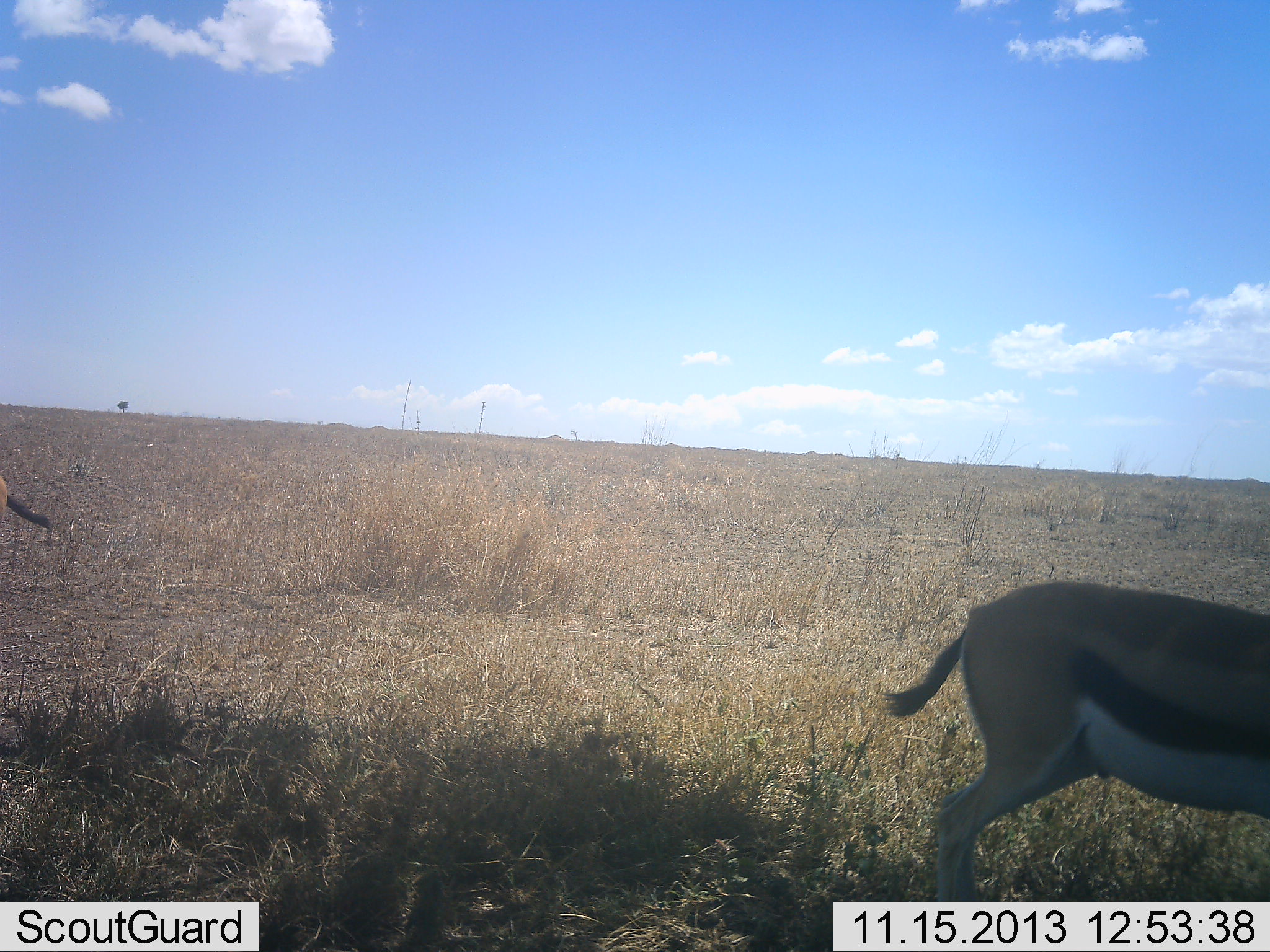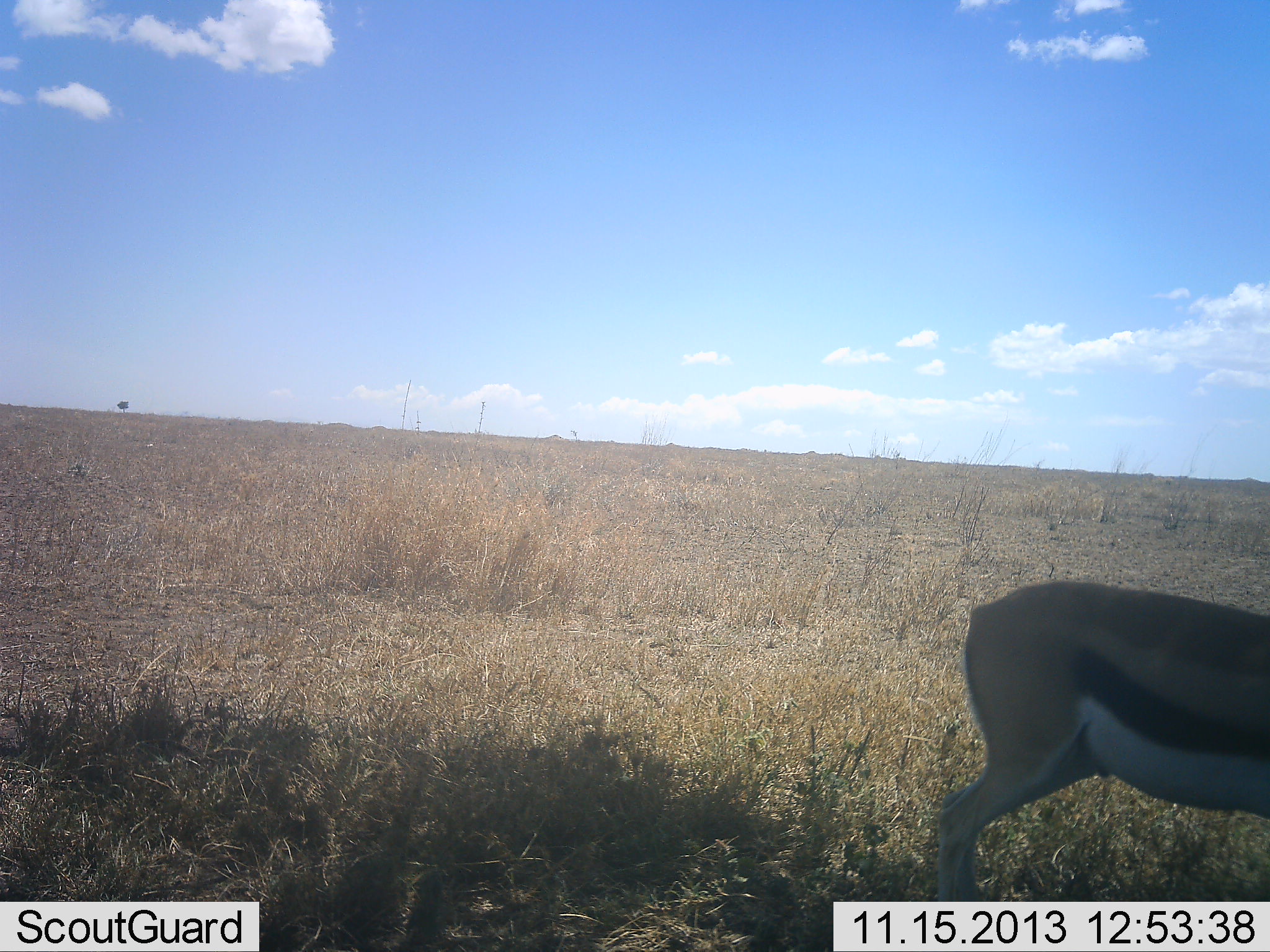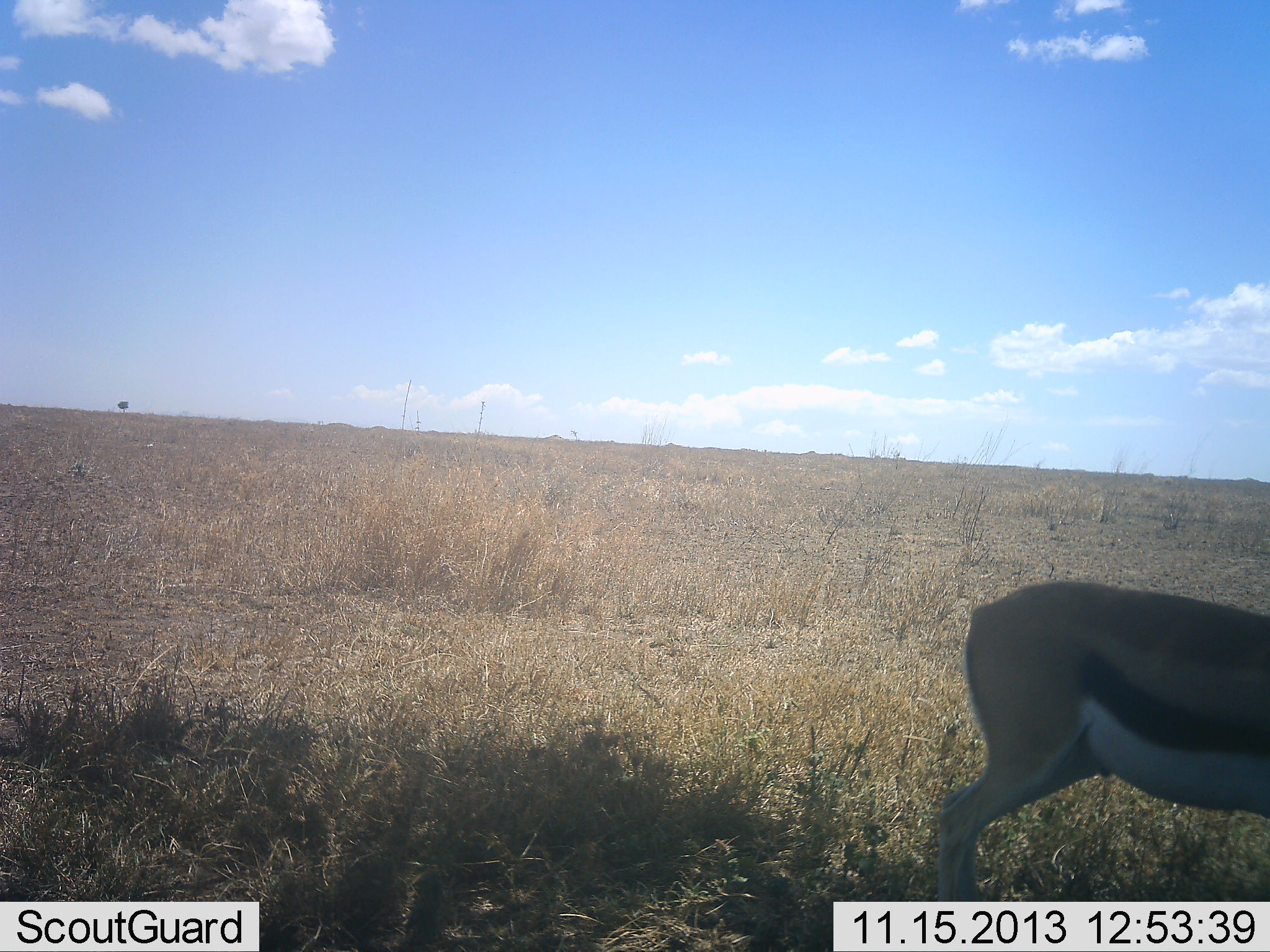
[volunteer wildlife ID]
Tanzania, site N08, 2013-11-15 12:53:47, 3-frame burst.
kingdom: Animalia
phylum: Chordata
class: Mammalia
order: Artiodactyla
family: Bovidae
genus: Eudorcas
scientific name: Eudorcas thomsonii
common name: thomson's gazelle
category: gazellethomsons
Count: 2.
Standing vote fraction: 88%.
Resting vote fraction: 4%.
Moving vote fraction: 21%.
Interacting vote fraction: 0%.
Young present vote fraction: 0%.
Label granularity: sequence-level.